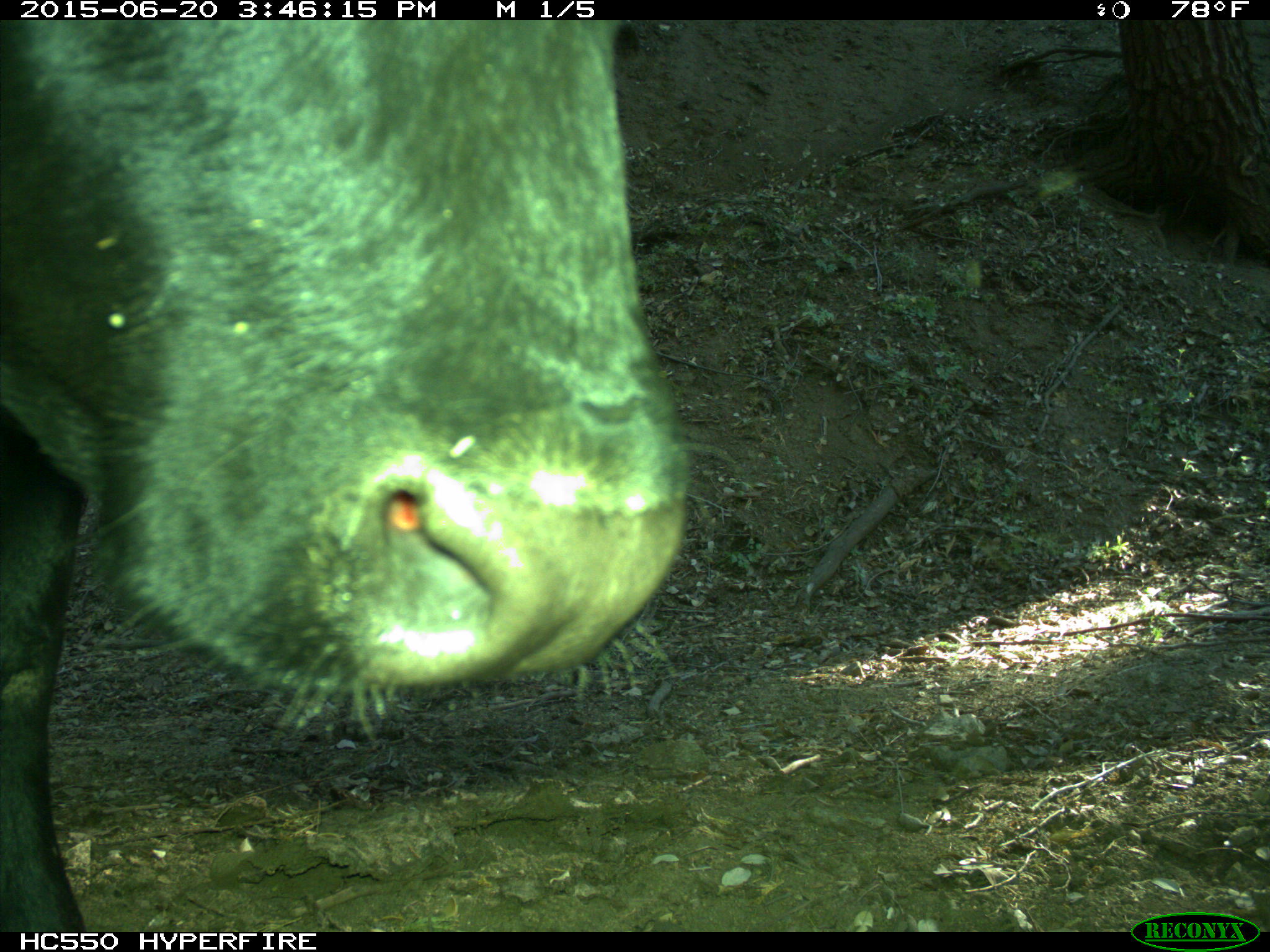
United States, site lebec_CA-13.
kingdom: Animalia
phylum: Chordata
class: Mammalia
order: Artiodactyla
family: Bovidae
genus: Bos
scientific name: Bos taurus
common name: domestic cow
Bos taurus (domestic cow).